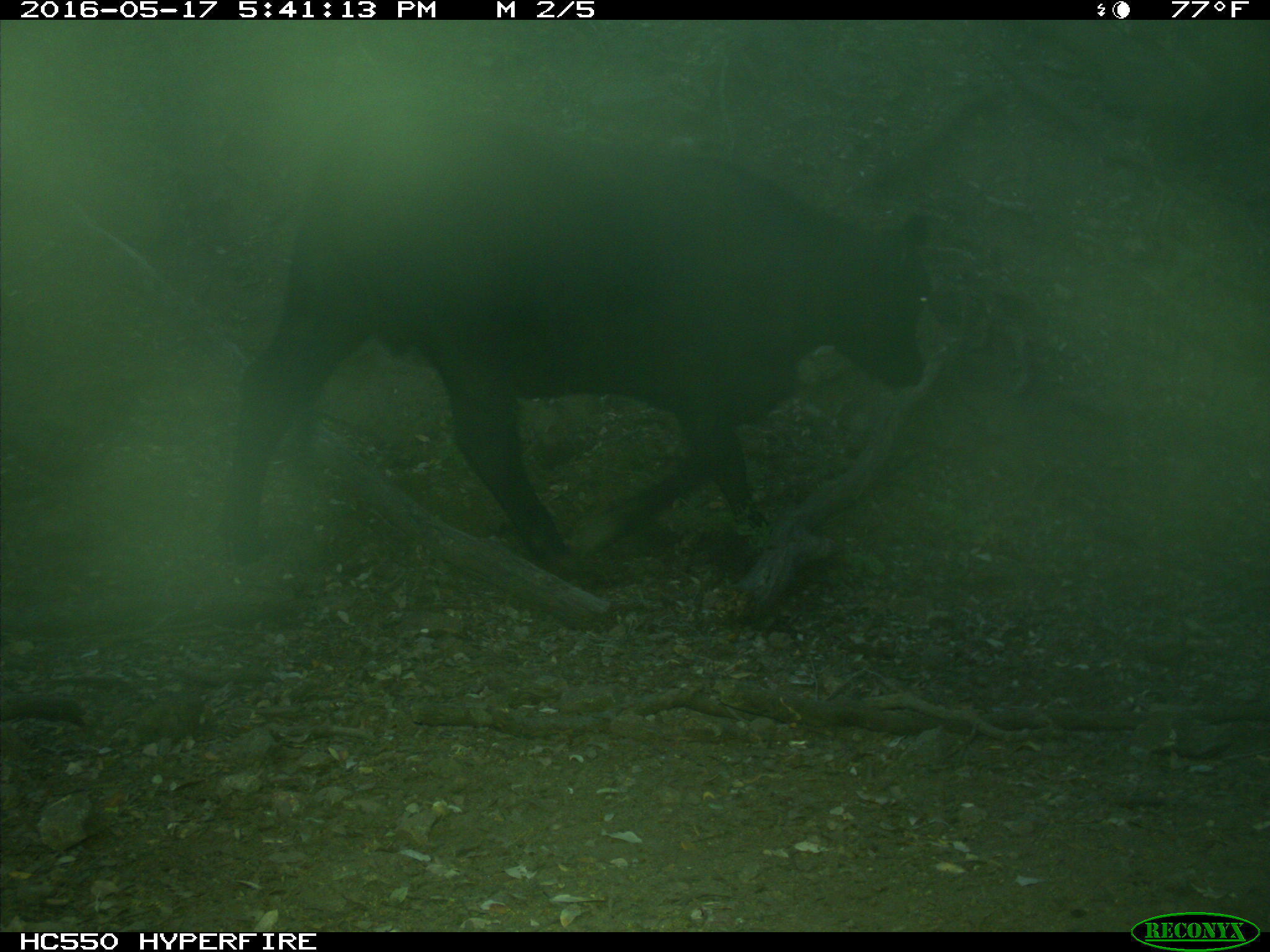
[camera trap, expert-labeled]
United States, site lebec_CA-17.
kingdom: Animalia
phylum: Chordata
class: Mammalia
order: Artiodactyla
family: Bovidae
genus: Bos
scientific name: Bos taurus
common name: domestic cow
Bos taurus (domestic cow).